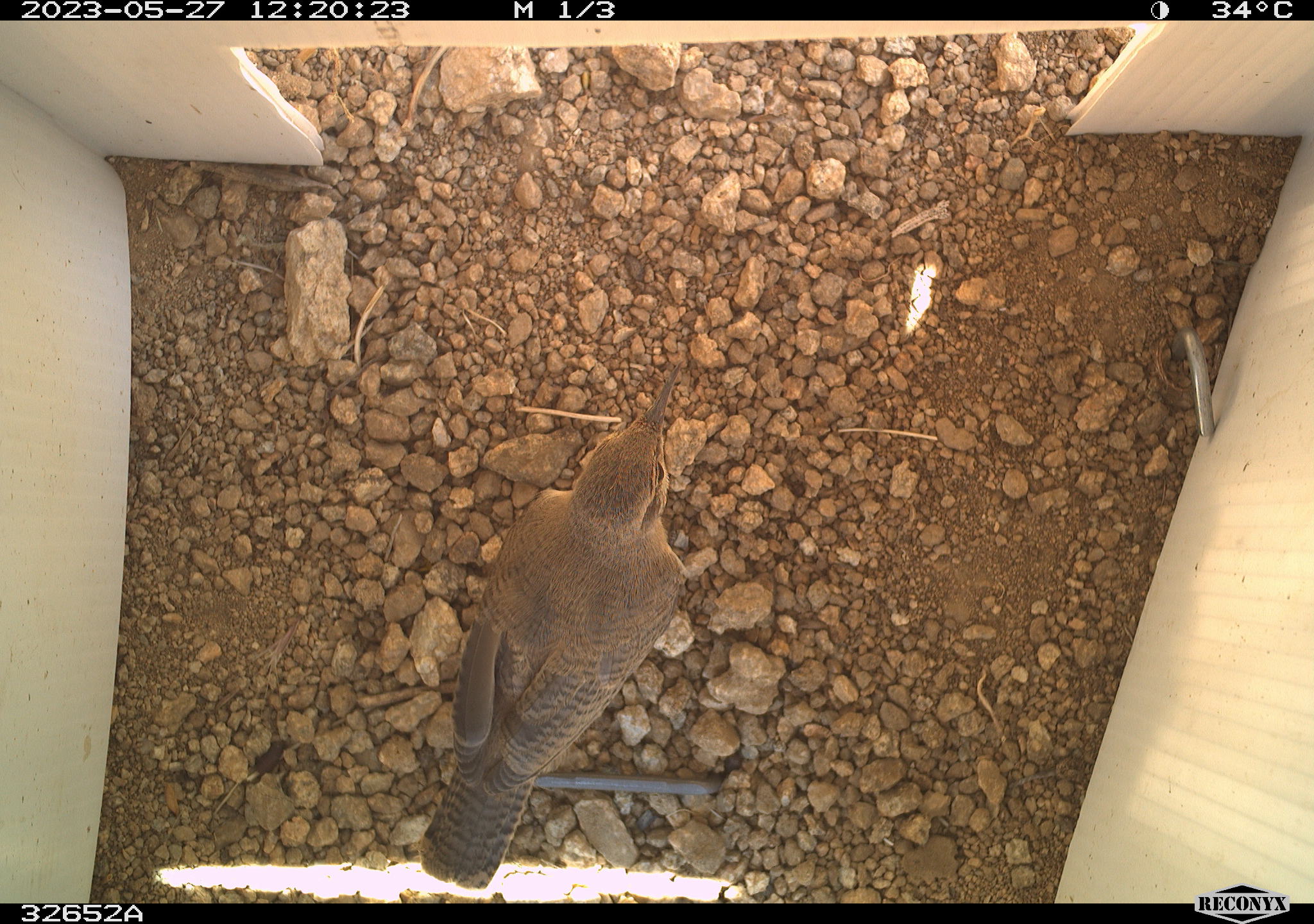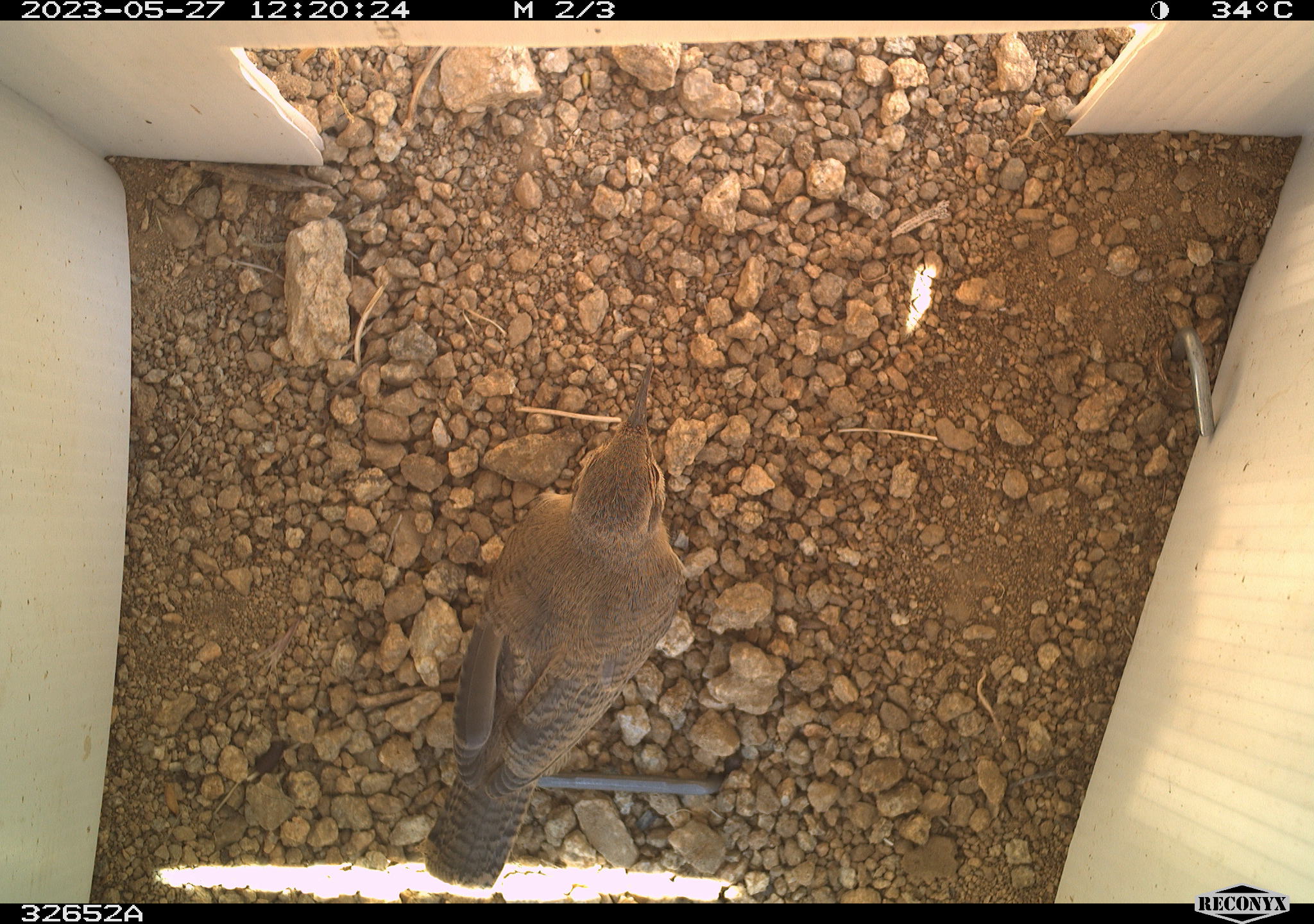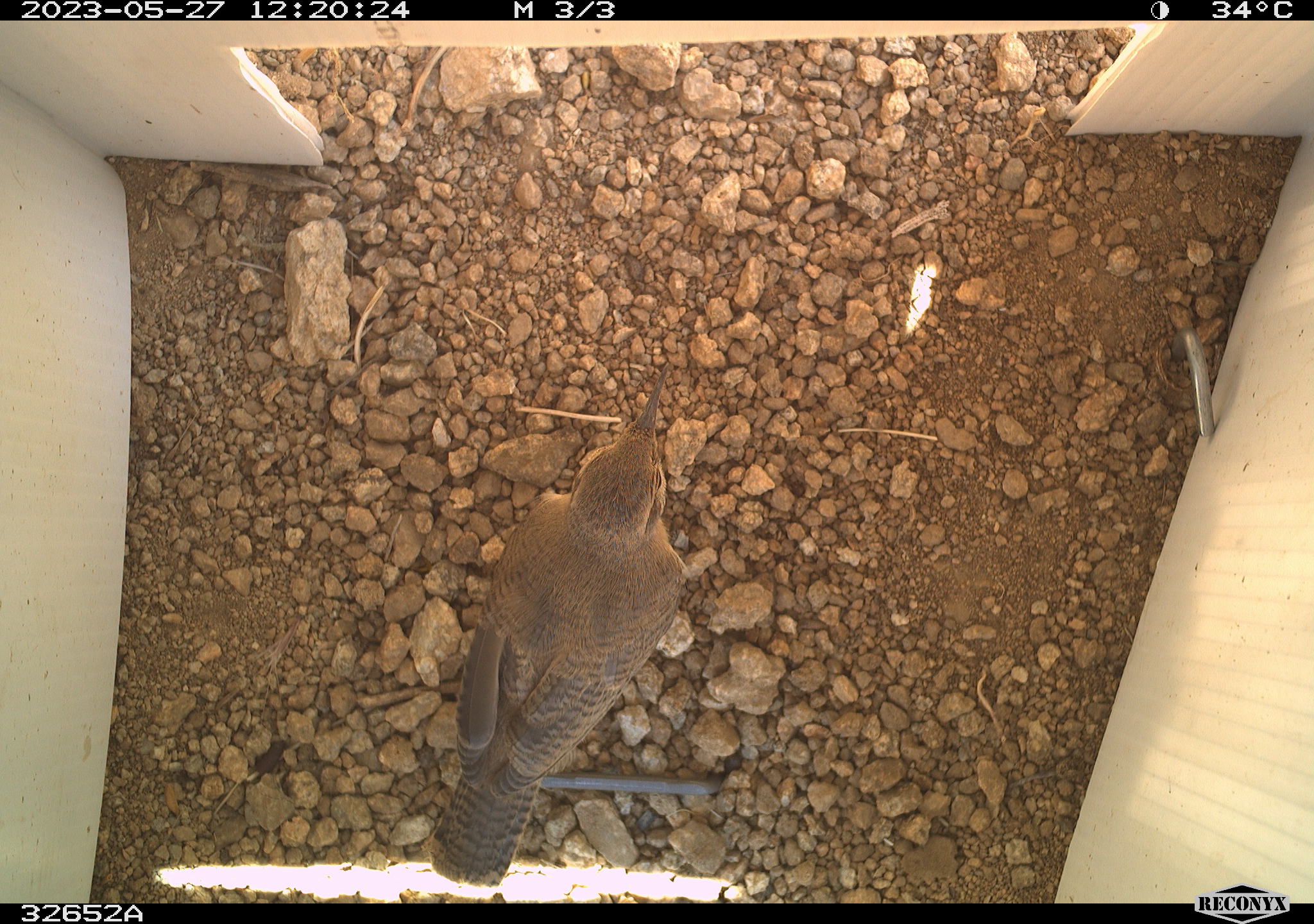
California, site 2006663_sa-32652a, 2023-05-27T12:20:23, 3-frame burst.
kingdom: Animalia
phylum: Chordata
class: Aves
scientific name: Aves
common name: bird